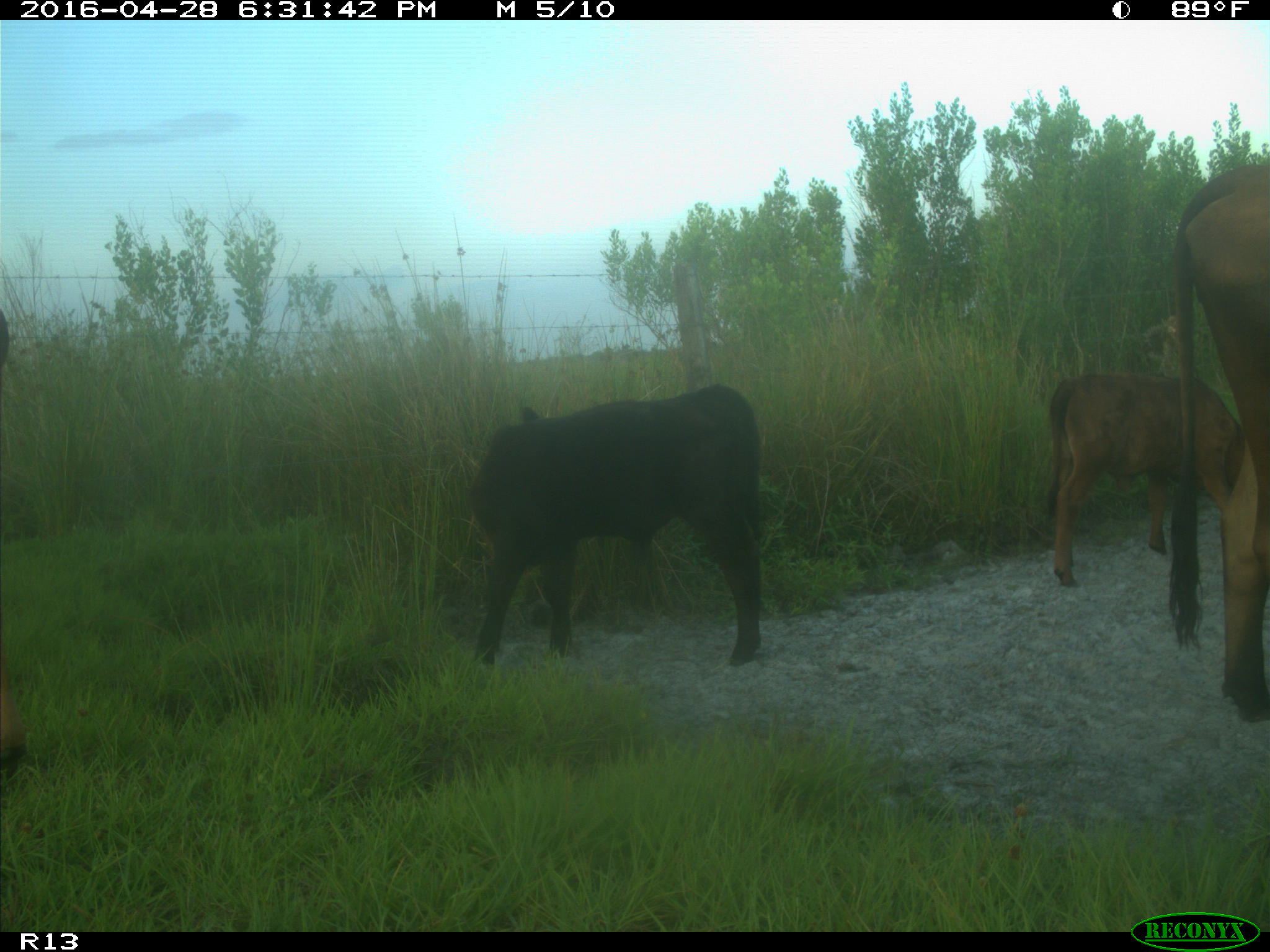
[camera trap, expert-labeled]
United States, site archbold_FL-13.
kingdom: Animalia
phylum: Chordata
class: Mammalia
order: Artiodactyla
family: Bovidae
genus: Bos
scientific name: Bos taurus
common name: domestic cow